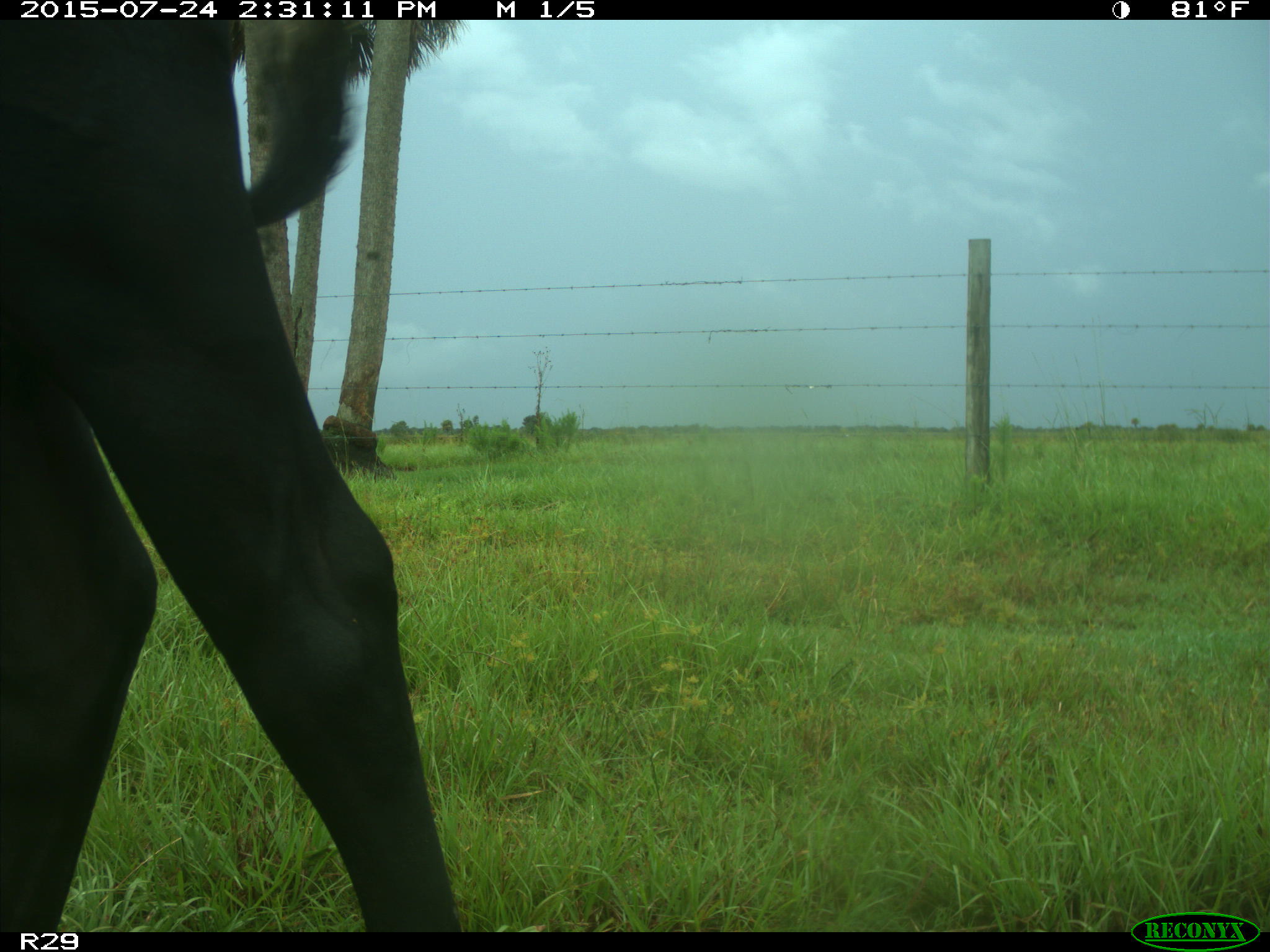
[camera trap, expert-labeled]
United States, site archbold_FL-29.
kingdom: Animalia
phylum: Chordata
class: Mammalia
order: Artiodactyla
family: Bovidae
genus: Bos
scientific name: Bos taurus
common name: domestic cow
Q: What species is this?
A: Bos taurus (domestic cow).